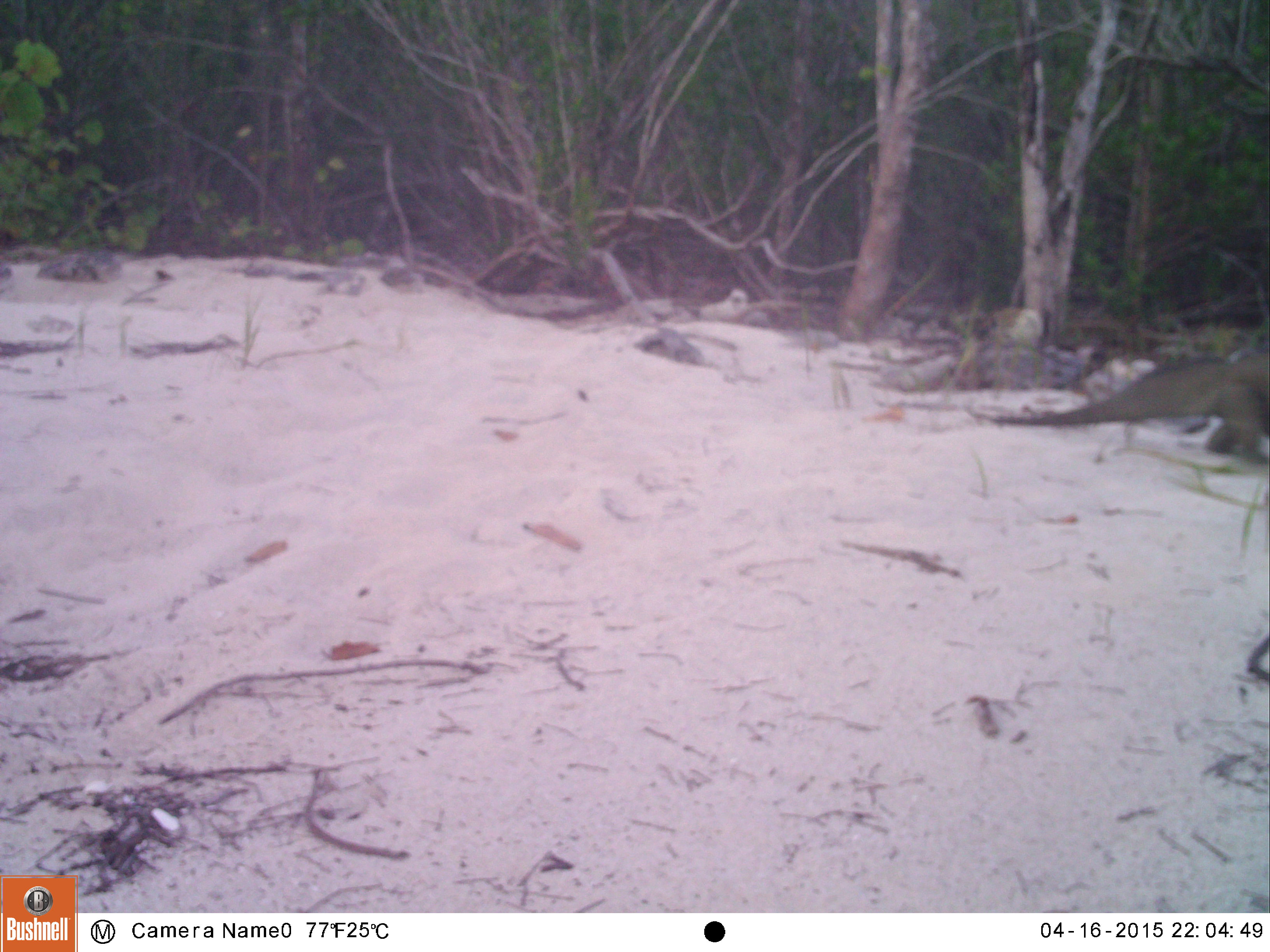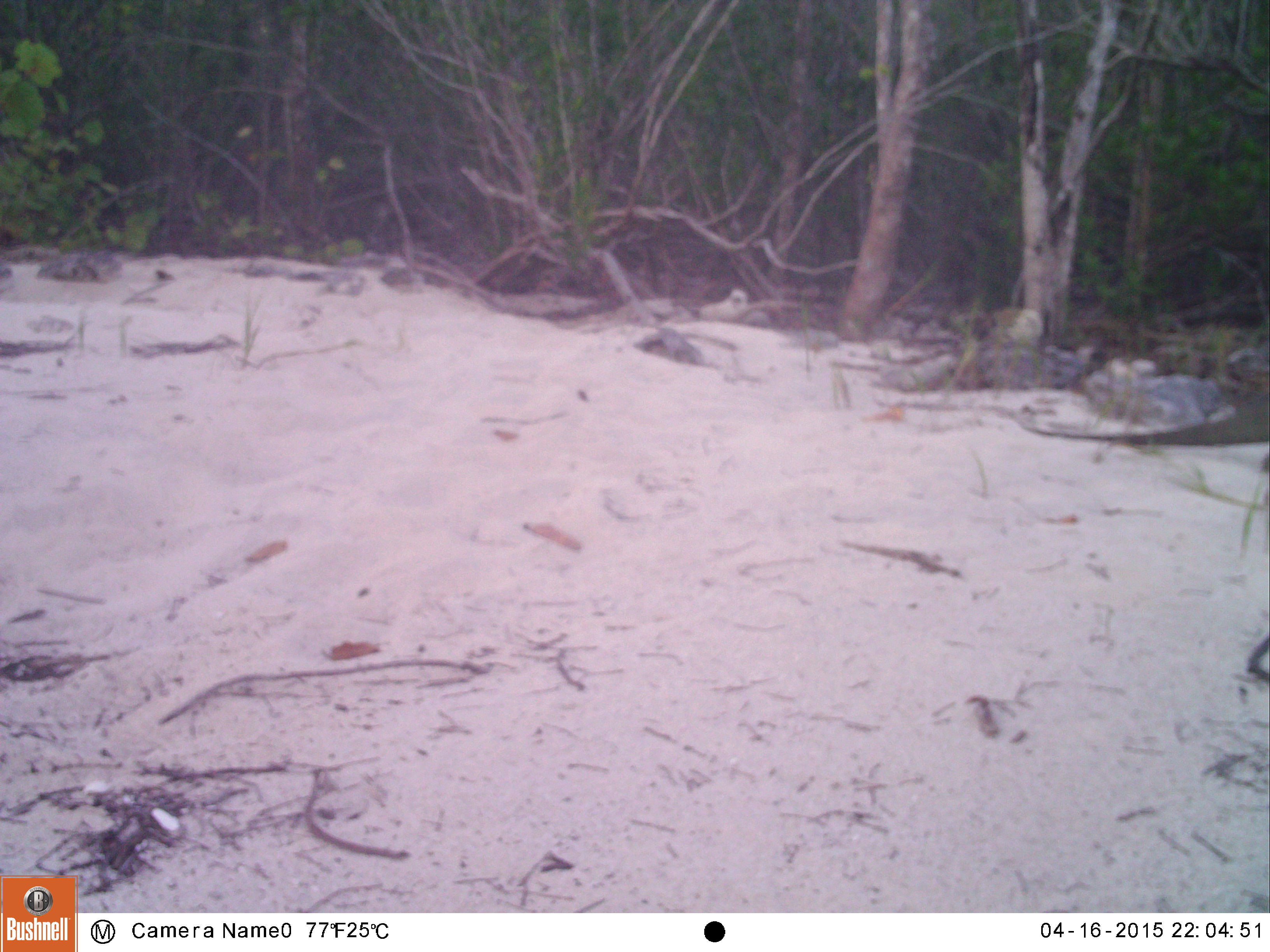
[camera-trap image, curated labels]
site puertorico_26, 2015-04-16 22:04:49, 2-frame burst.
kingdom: Animalia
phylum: Chordata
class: Reptilia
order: Squamata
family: Iguanidae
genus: Iguana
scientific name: Iguana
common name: typical iguanas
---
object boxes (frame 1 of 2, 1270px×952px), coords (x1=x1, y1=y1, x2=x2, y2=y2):
iguana: (x1=961, y1=352, x2=1270, y2=479)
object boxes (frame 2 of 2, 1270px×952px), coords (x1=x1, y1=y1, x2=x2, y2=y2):
iguana: (x1=1000, y1=401, x2=1270, y2=472)